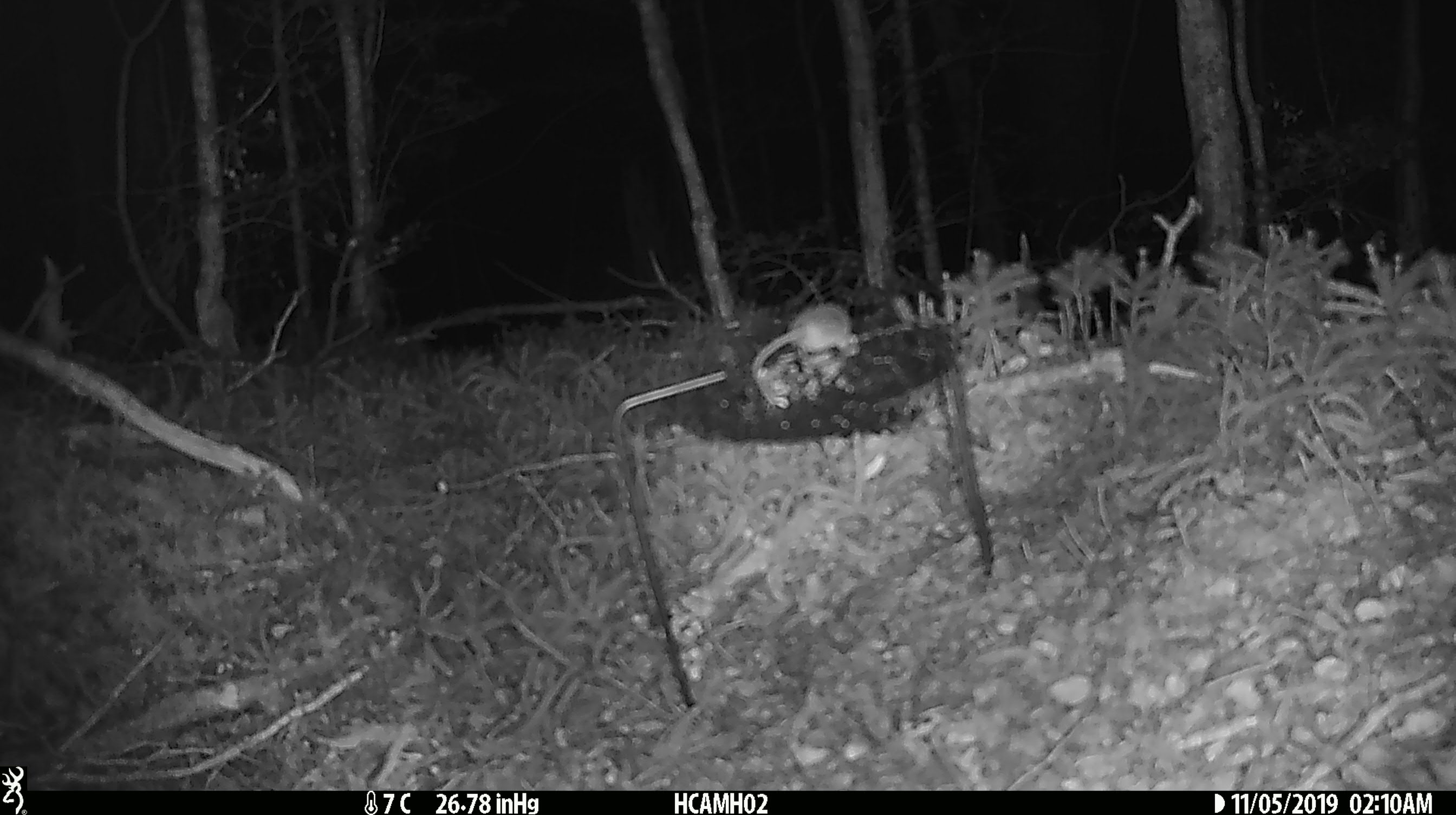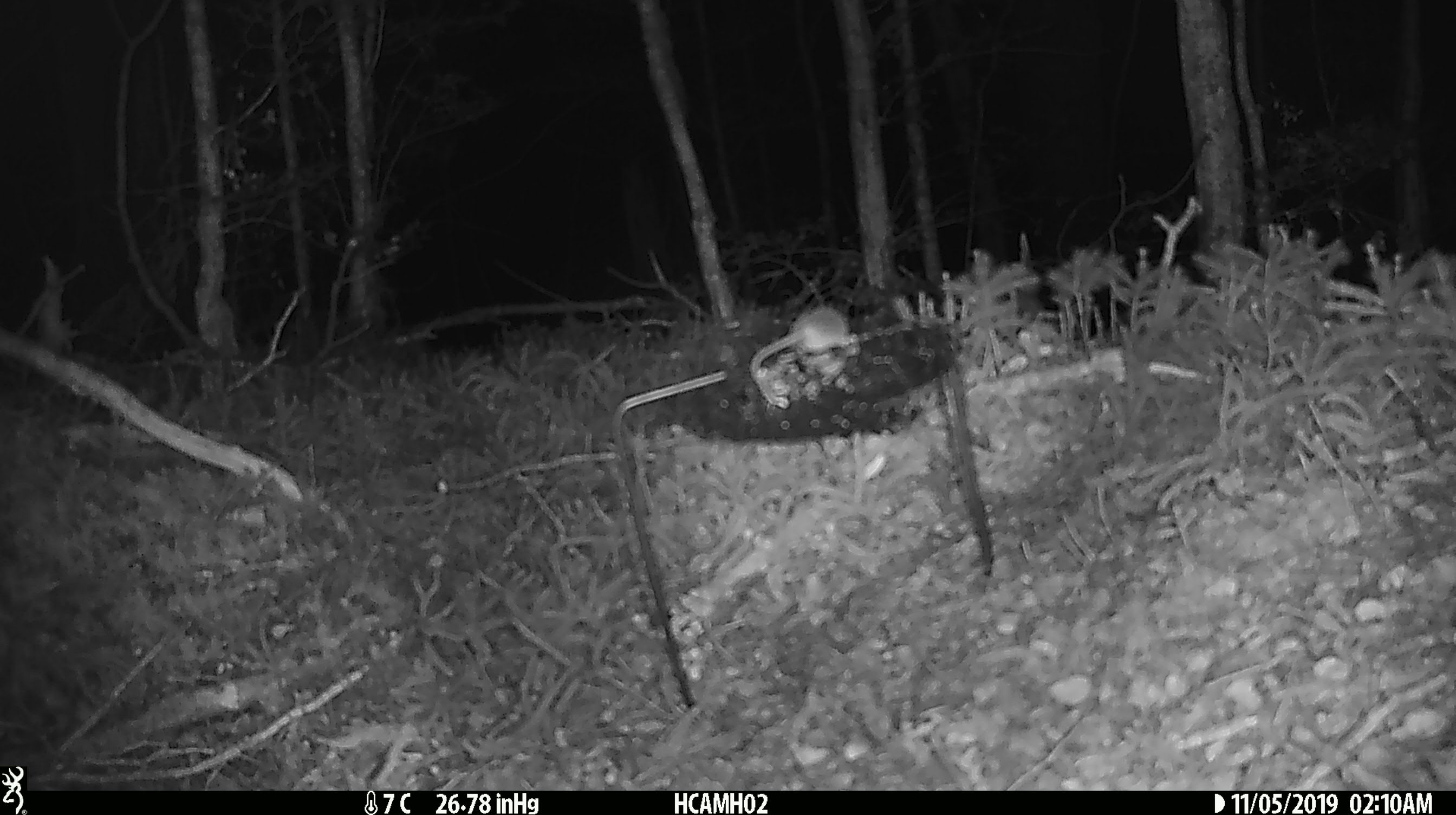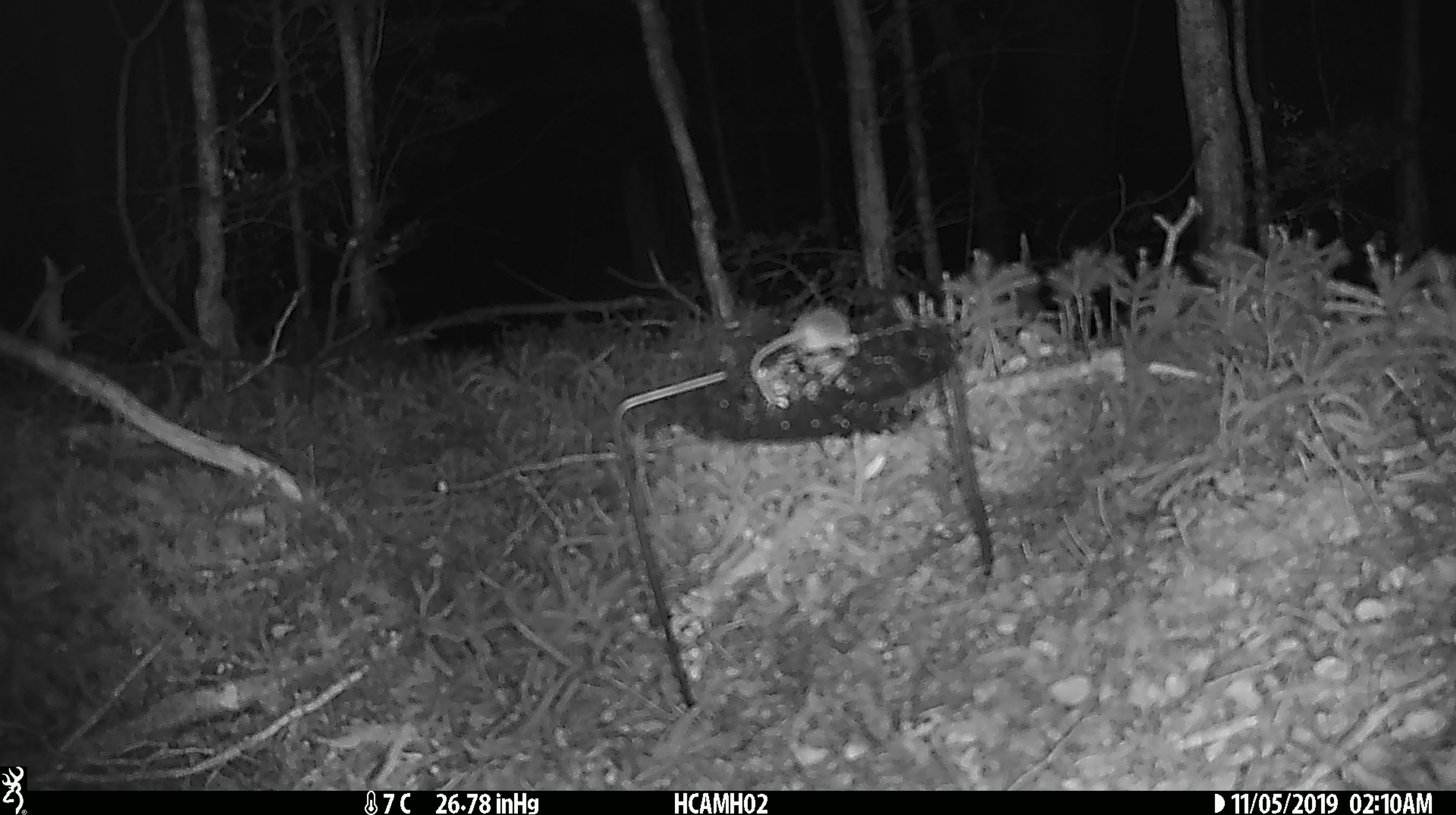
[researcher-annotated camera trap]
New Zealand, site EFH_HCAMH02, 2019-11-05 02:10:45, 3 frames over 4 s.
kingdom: Animalia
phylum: Chordata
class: Mammalia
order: Rodentia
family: Muridae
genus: Mus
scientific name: Mus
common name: mouse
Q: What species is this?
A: Mouse (Mus).